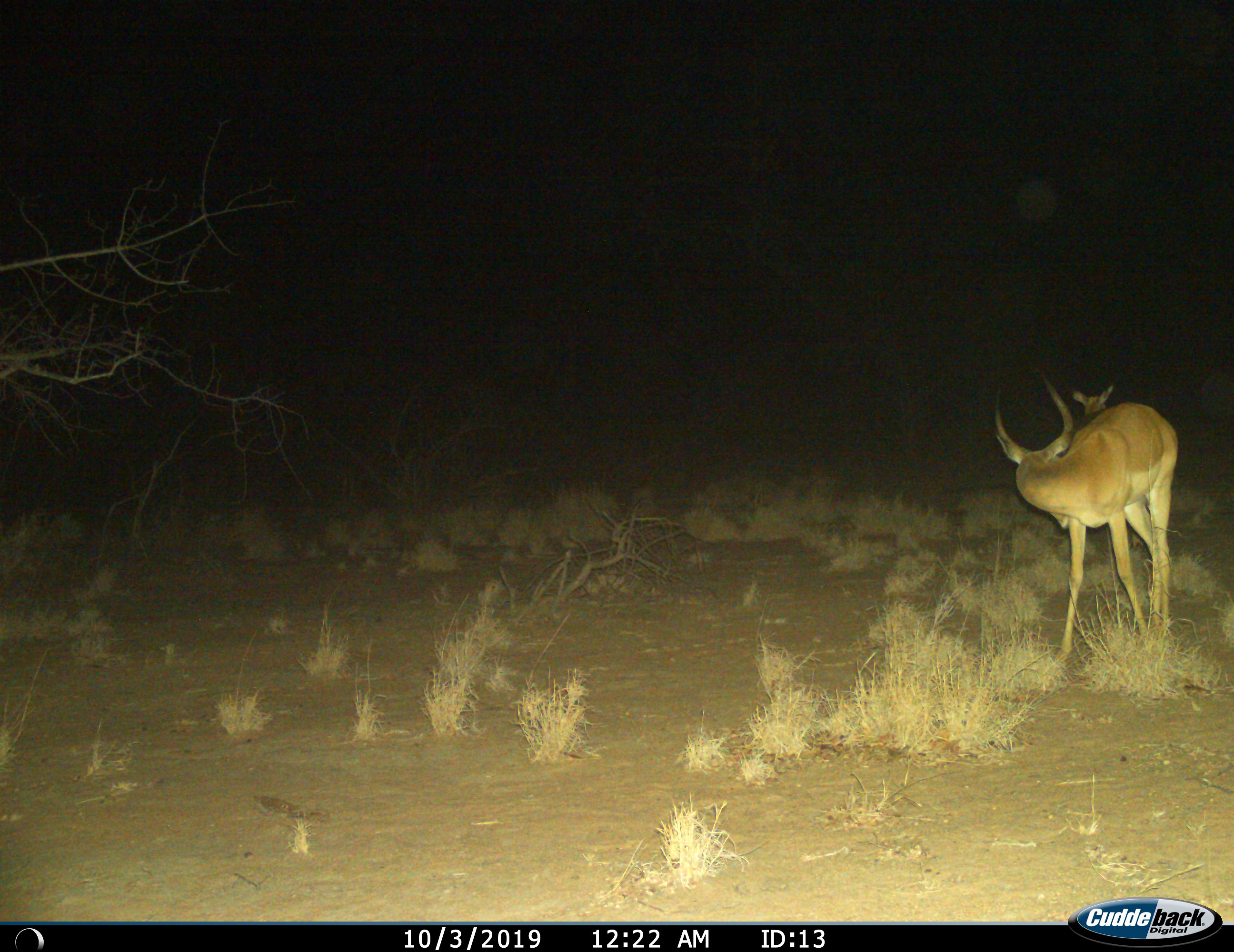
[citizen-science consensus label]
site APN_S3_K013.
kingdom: Animalia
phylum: Chordata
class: Mammalia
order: Artiodactyla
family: Bovidae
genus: Aepyceros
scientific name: Aepyceros melampus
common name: impala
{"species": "impala (Aepyceros melampus)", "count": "2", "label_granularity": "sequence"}